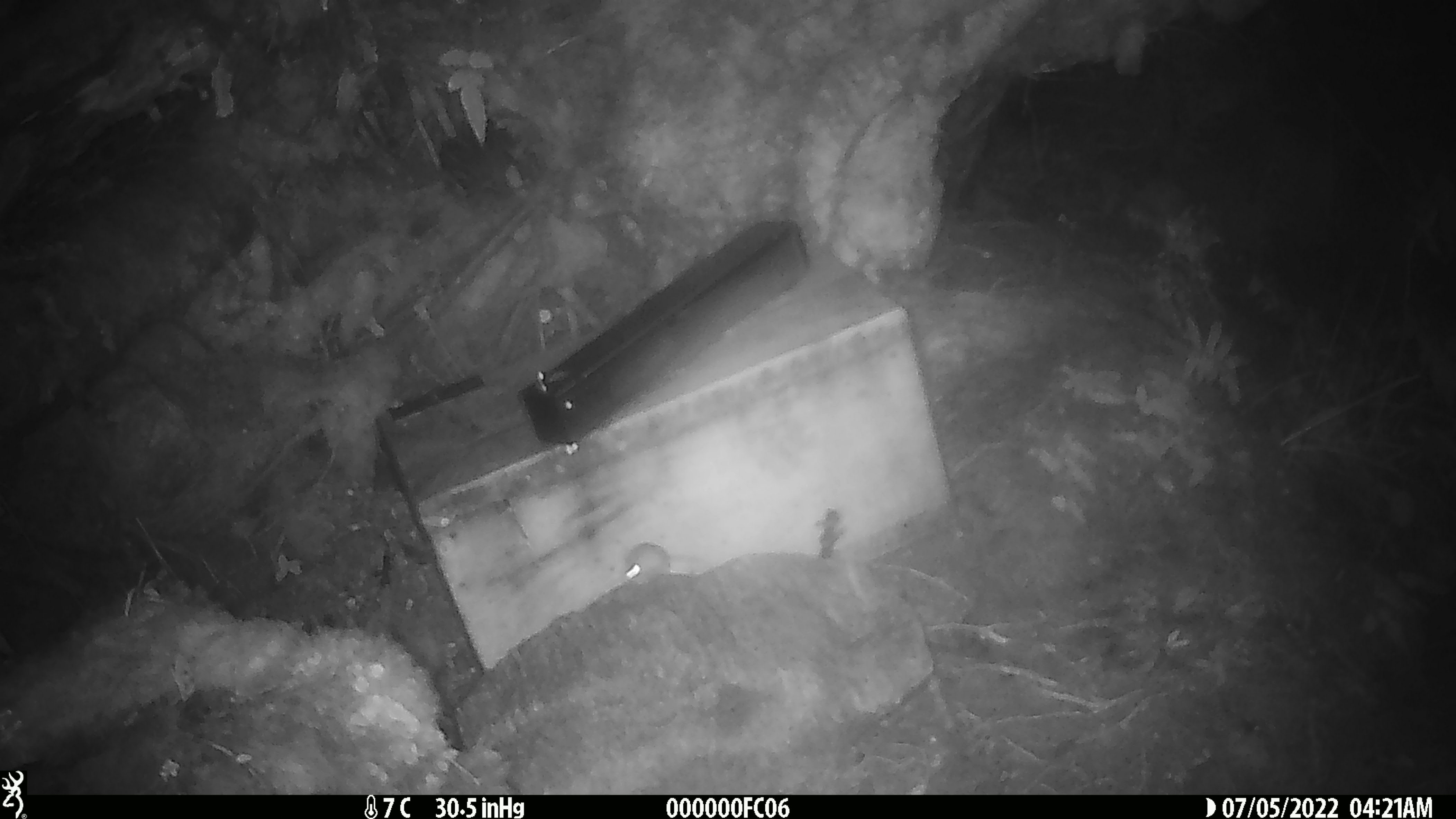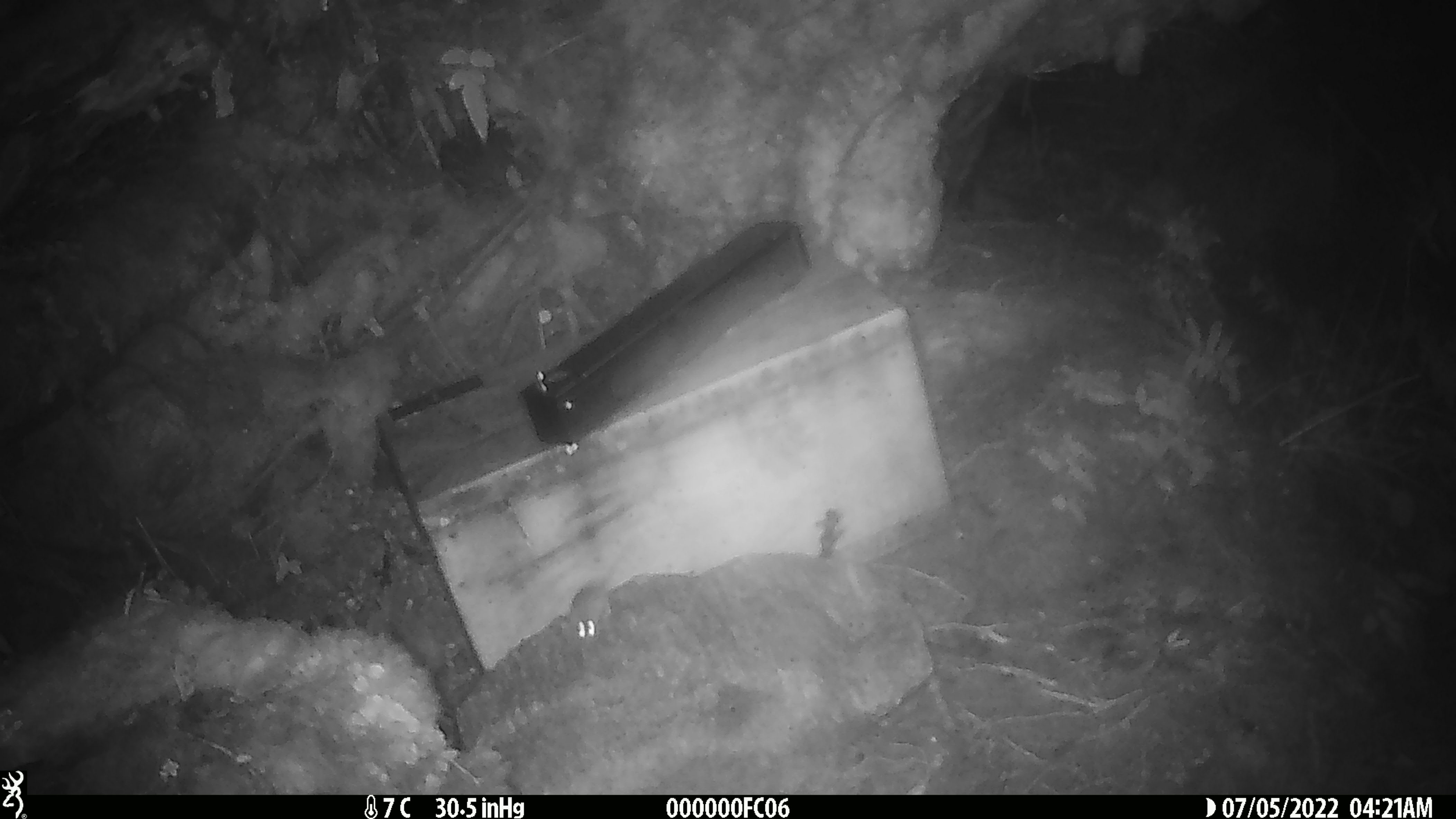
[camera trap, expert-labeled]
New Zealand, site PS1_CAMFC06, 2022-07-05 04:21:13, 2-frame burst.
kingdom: Animalia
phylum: Chordata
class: Mammalia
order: Rodentia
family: Muridae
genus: Mus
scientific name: Mus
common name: mouse